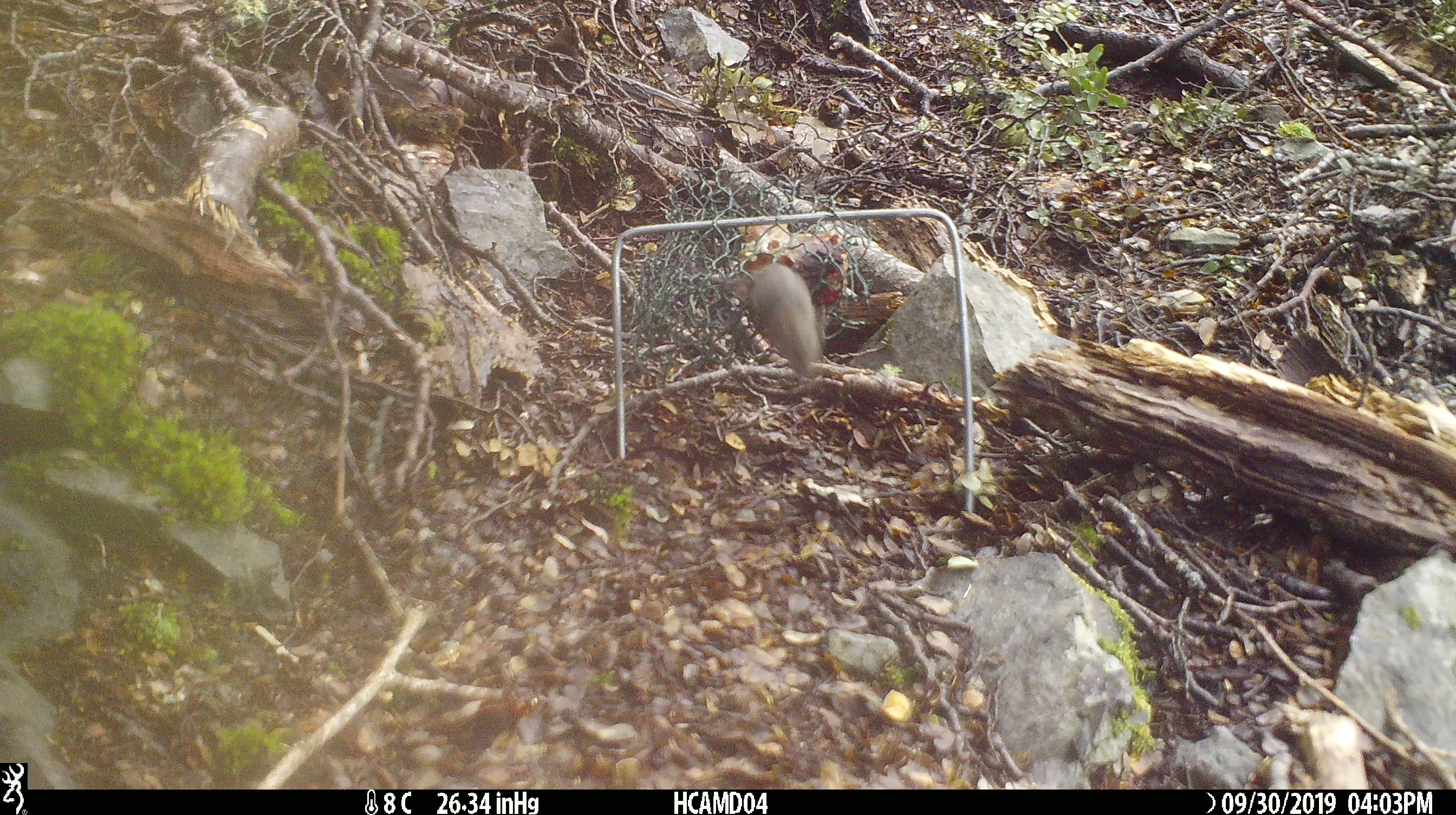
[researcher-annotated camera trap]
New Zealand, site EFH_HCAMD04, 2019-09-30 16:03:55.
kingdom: Animalia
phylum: Chordata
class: Mammalia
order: Rodentia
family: Muridae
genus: Mus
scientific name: Mus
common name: mouse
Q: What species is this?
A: Mouse (Mus).